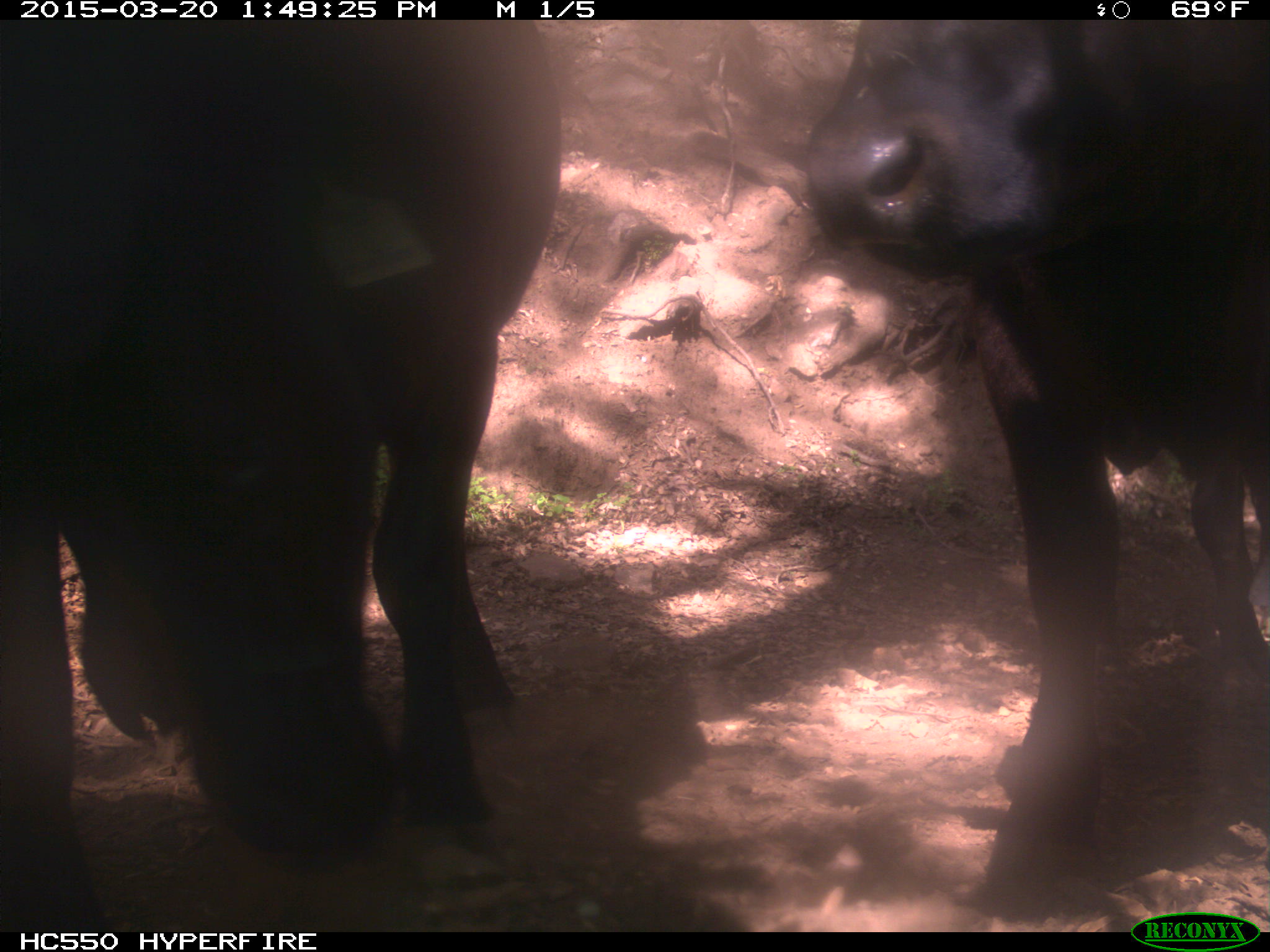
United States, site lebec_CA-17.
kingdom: Animalia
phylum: Chordata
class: Mammalia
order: Artiodactyla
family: Bovidae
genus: Bos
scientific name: Bos taurus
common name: domestic cow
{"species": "Bos taurus (domestic cow)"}